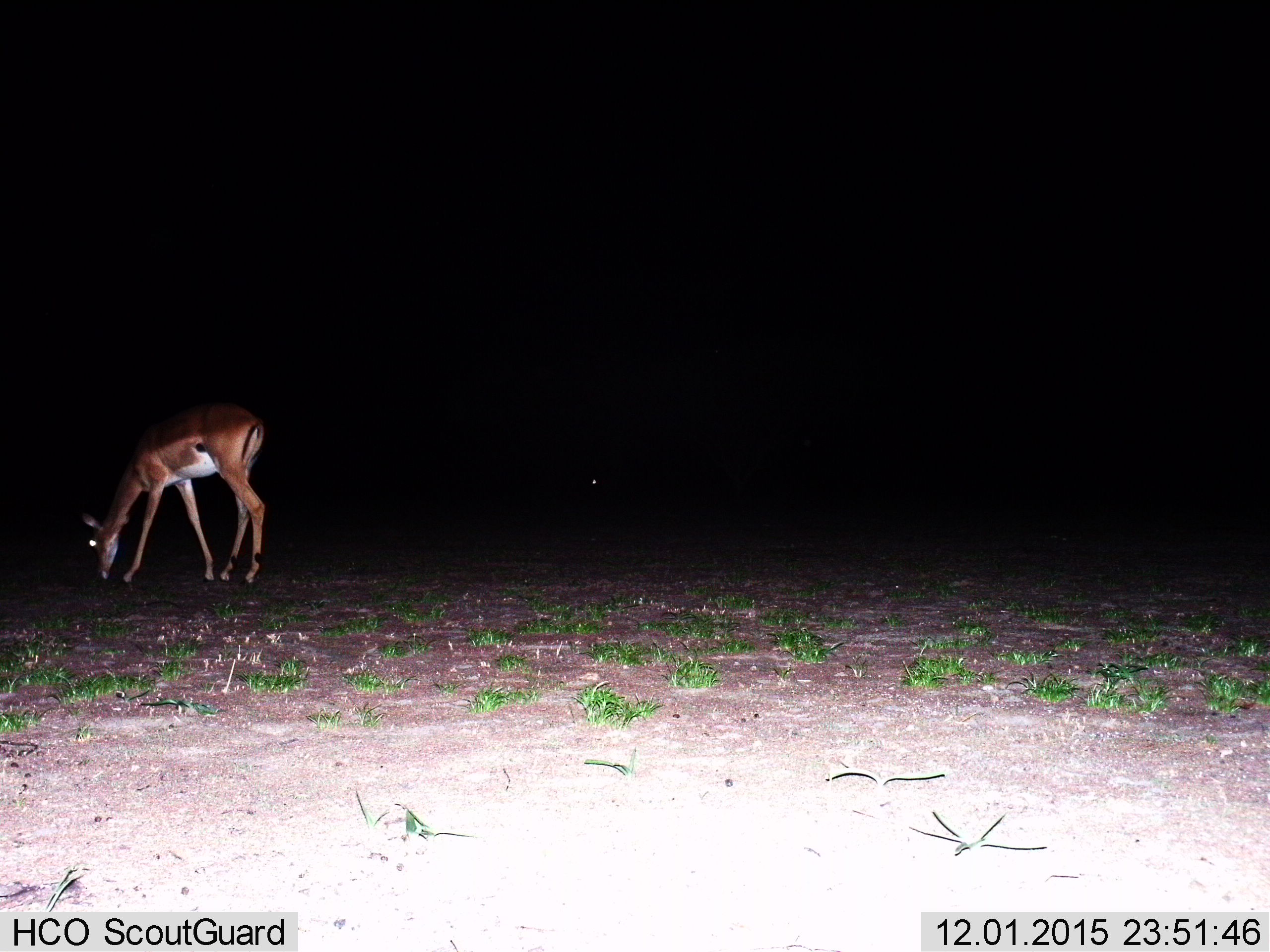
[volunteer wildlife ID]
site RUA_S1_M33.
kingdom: Animalia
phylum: Chordata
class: Mammalia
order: Artiodactyla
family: Bovidae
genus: Aepyceros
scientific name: Aepyceros melampus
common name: impala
Impala (Aepyceros melampus), count 1. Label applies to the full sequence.